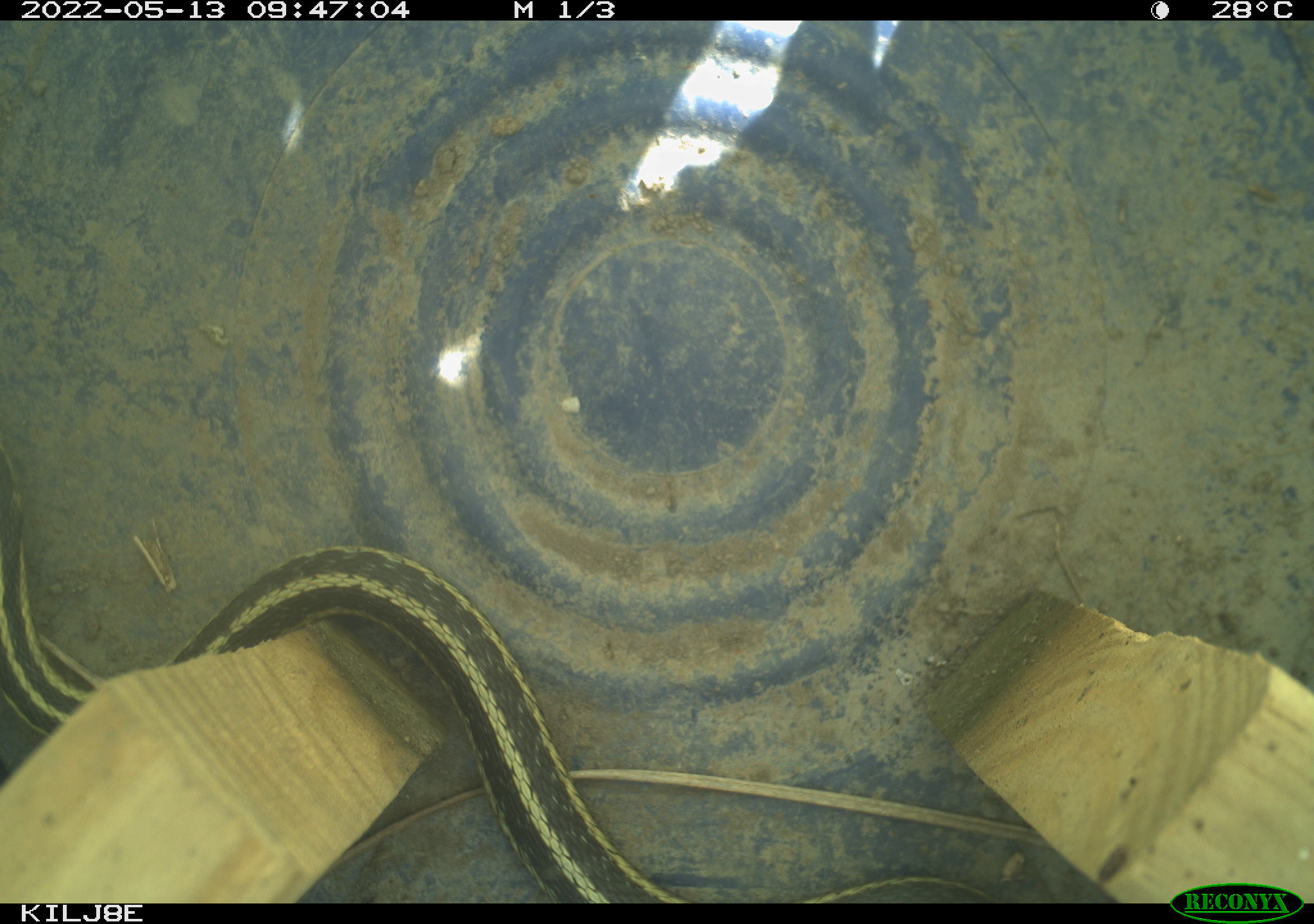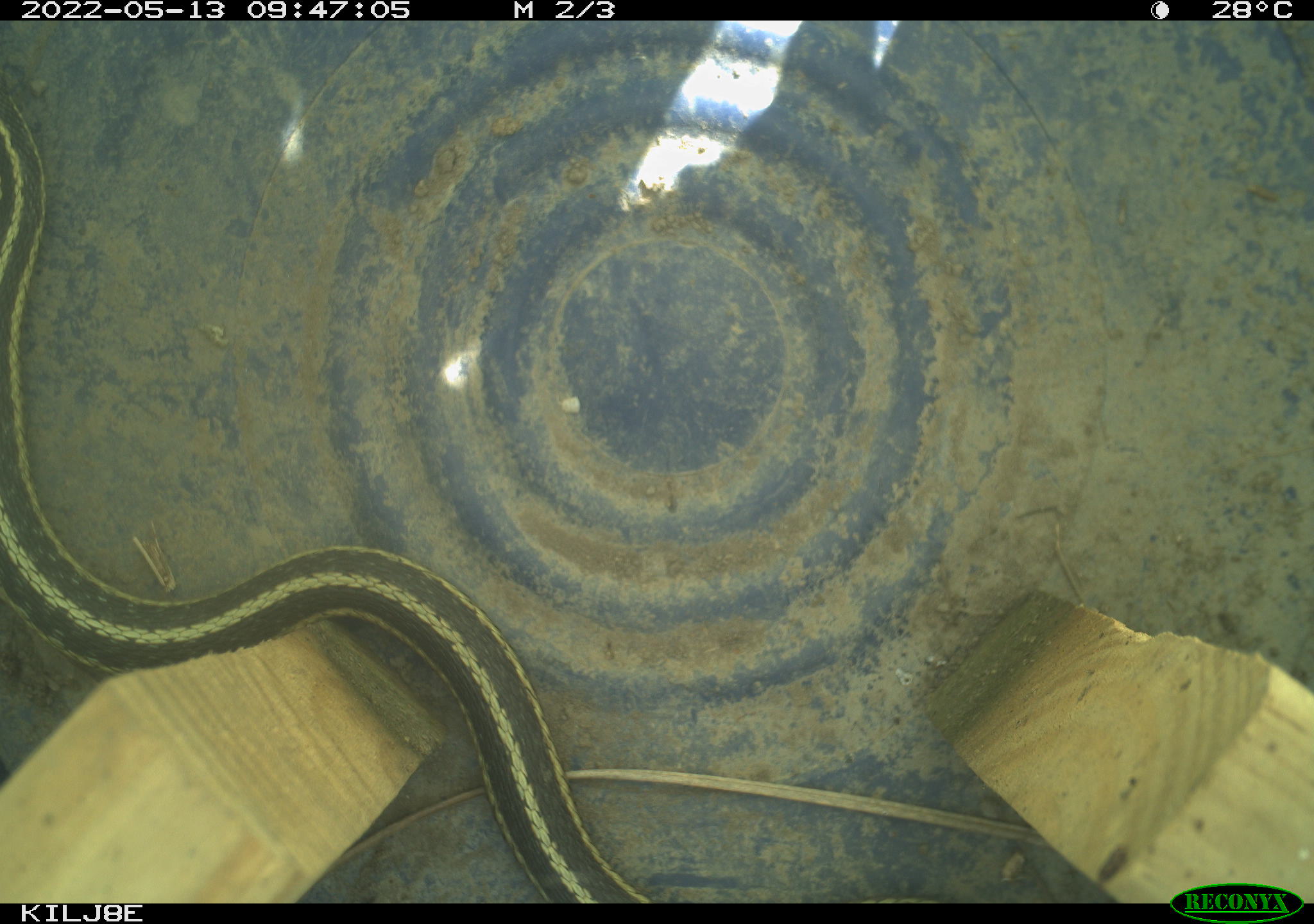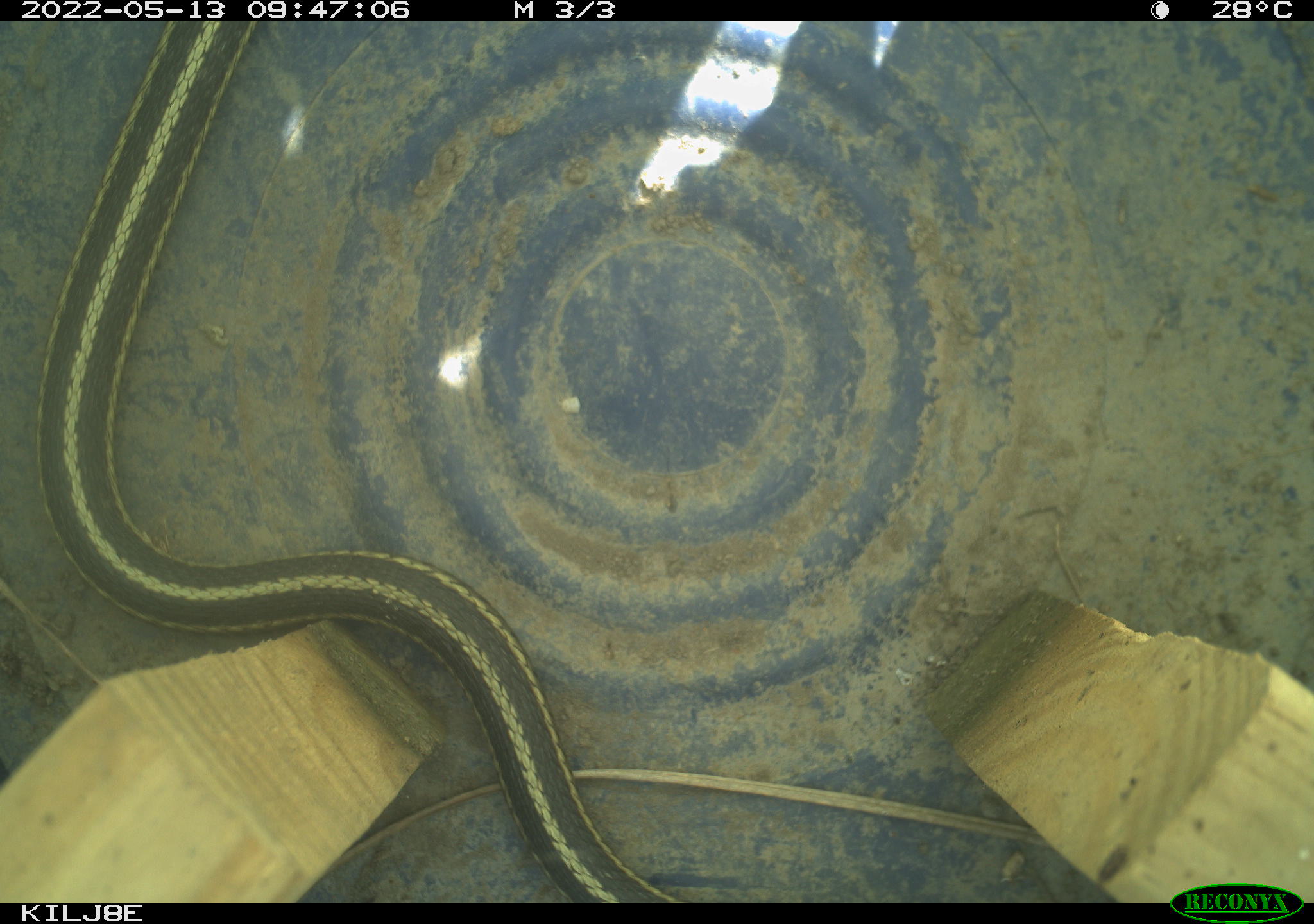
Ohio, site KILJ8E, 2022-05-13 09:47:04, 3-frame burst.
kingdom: Animalia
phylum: Chordata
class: Reptilia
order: Squamata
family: Colubridae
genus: Thamnophis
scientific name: Thamnophis sirtalis sirtalis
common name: eastern gartersnake